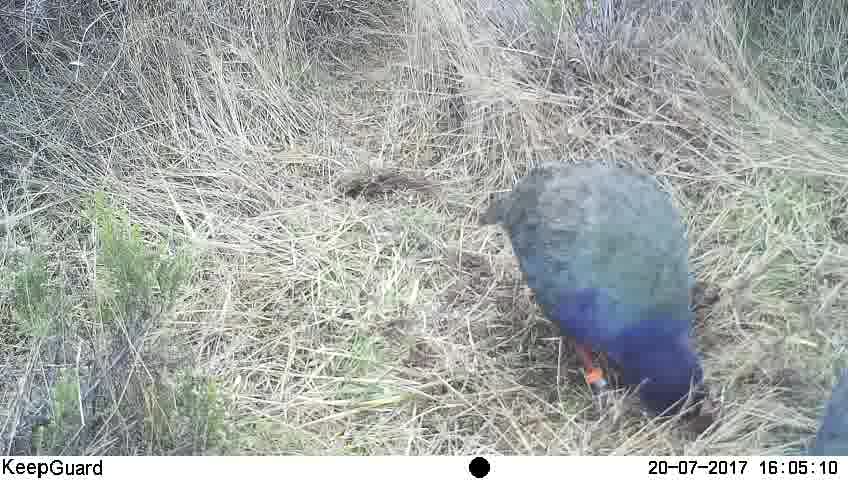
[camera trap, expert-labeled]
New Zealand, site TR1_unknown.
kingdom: Animalia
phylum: Chordata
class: Aves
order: Gruiformes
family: Rallidae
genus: Porphyrio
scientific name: Porphyrio mantelli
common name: takahe